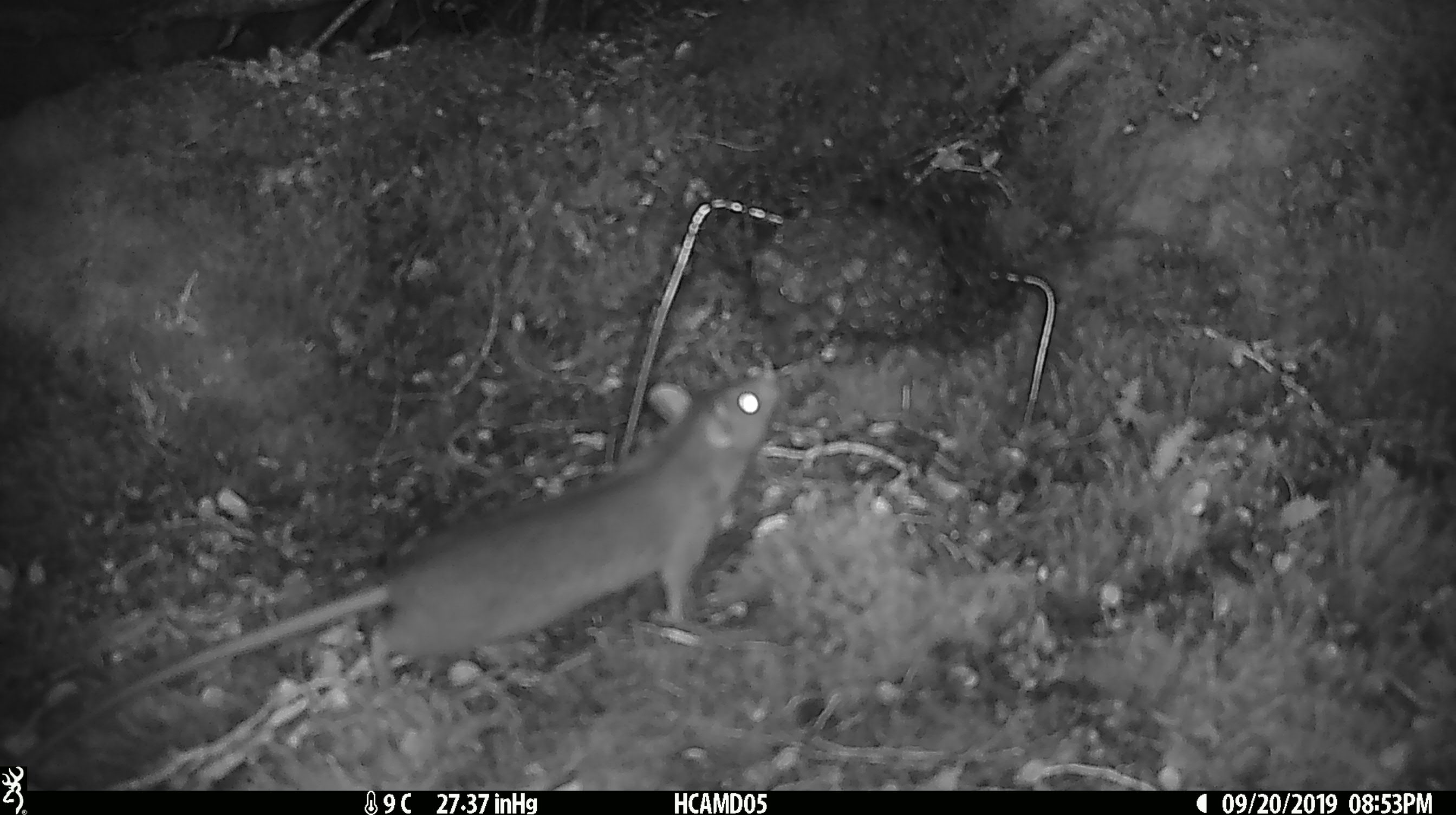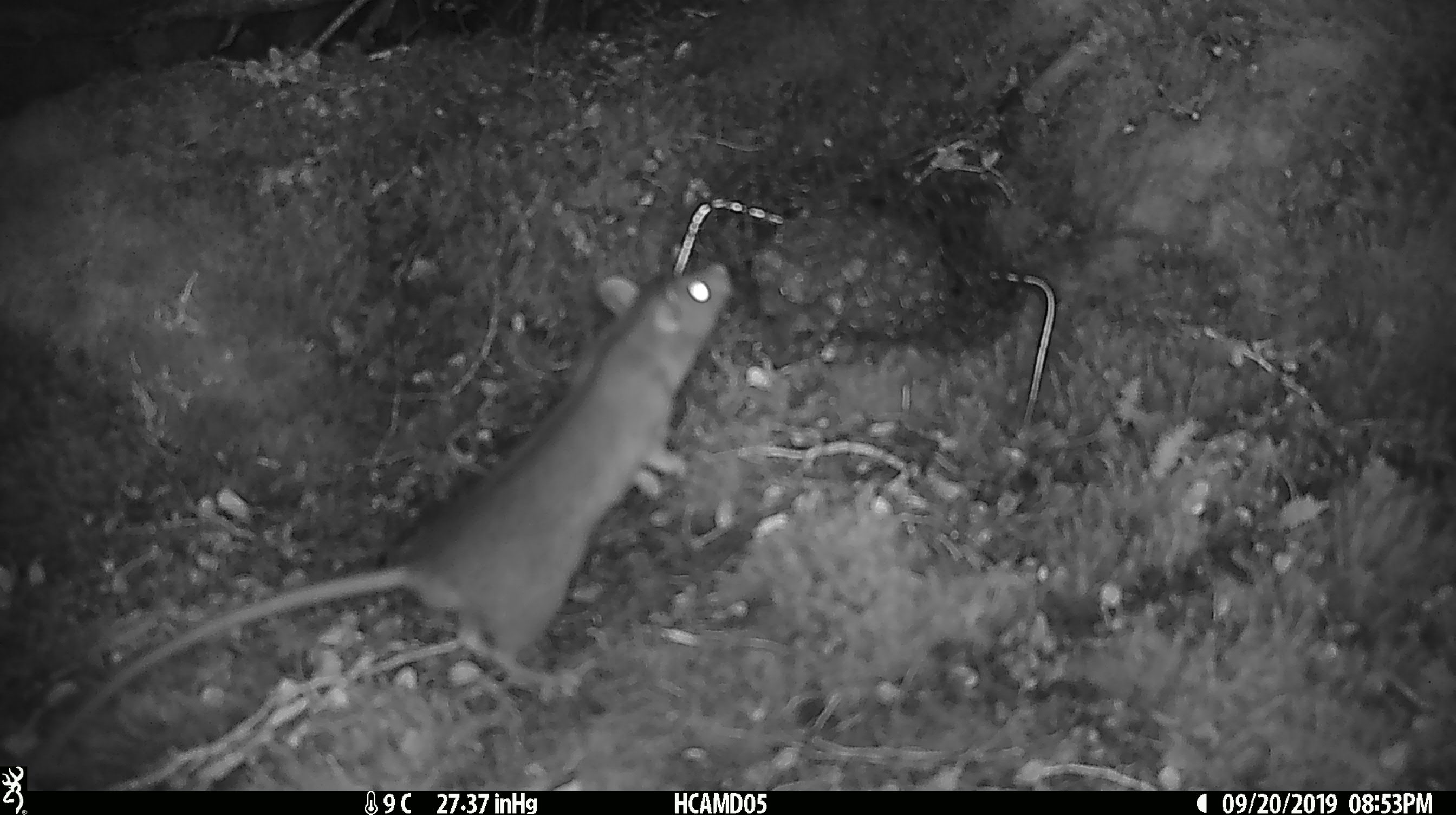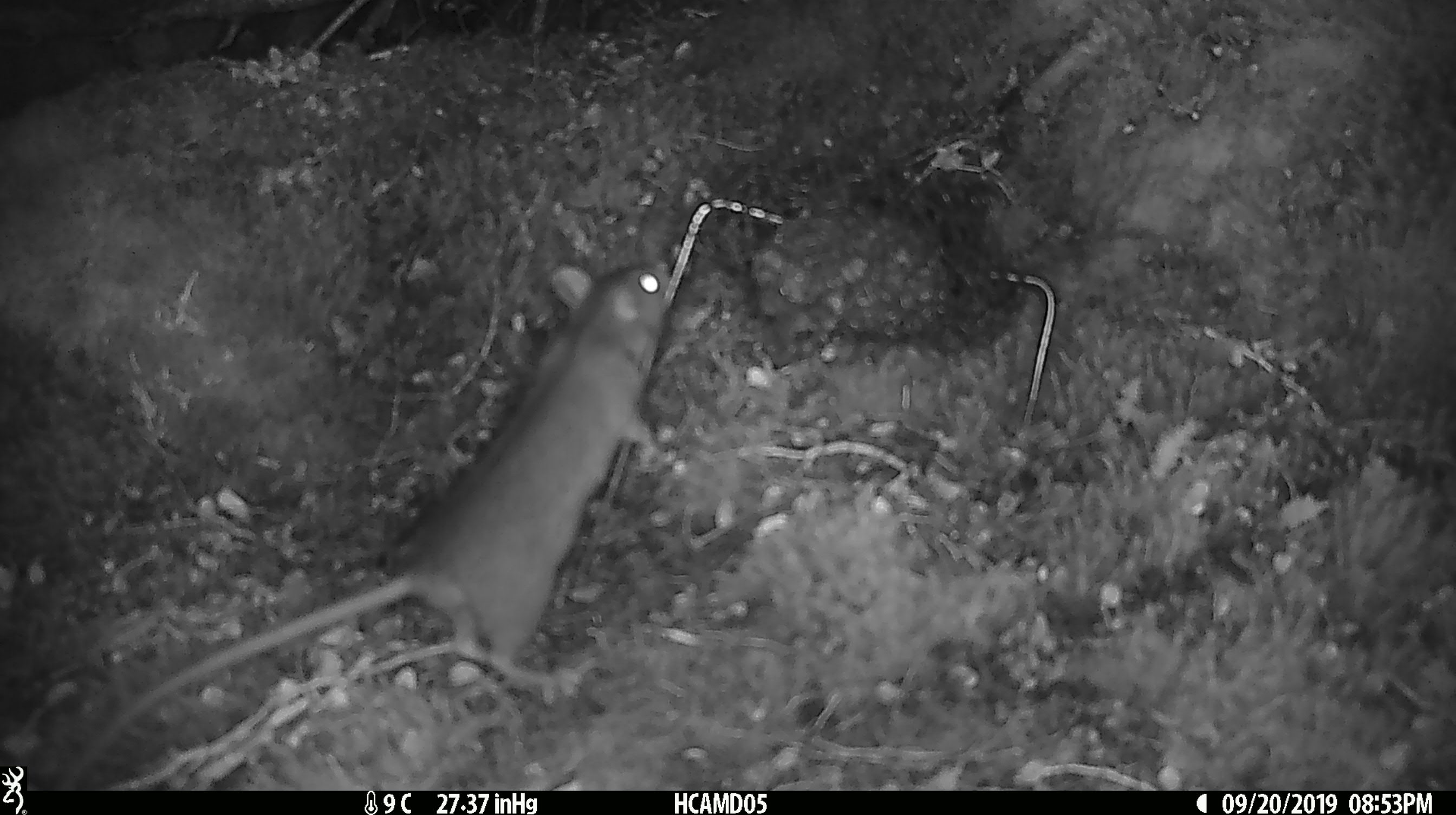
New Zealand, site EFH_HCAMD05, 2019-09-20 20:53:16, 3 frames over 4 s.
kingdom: Animalia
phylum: Chordata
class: Mammalia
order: Rodentia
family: Muridae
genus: Rattus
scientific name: Rattus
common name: rat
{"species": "rat (Rattus)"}